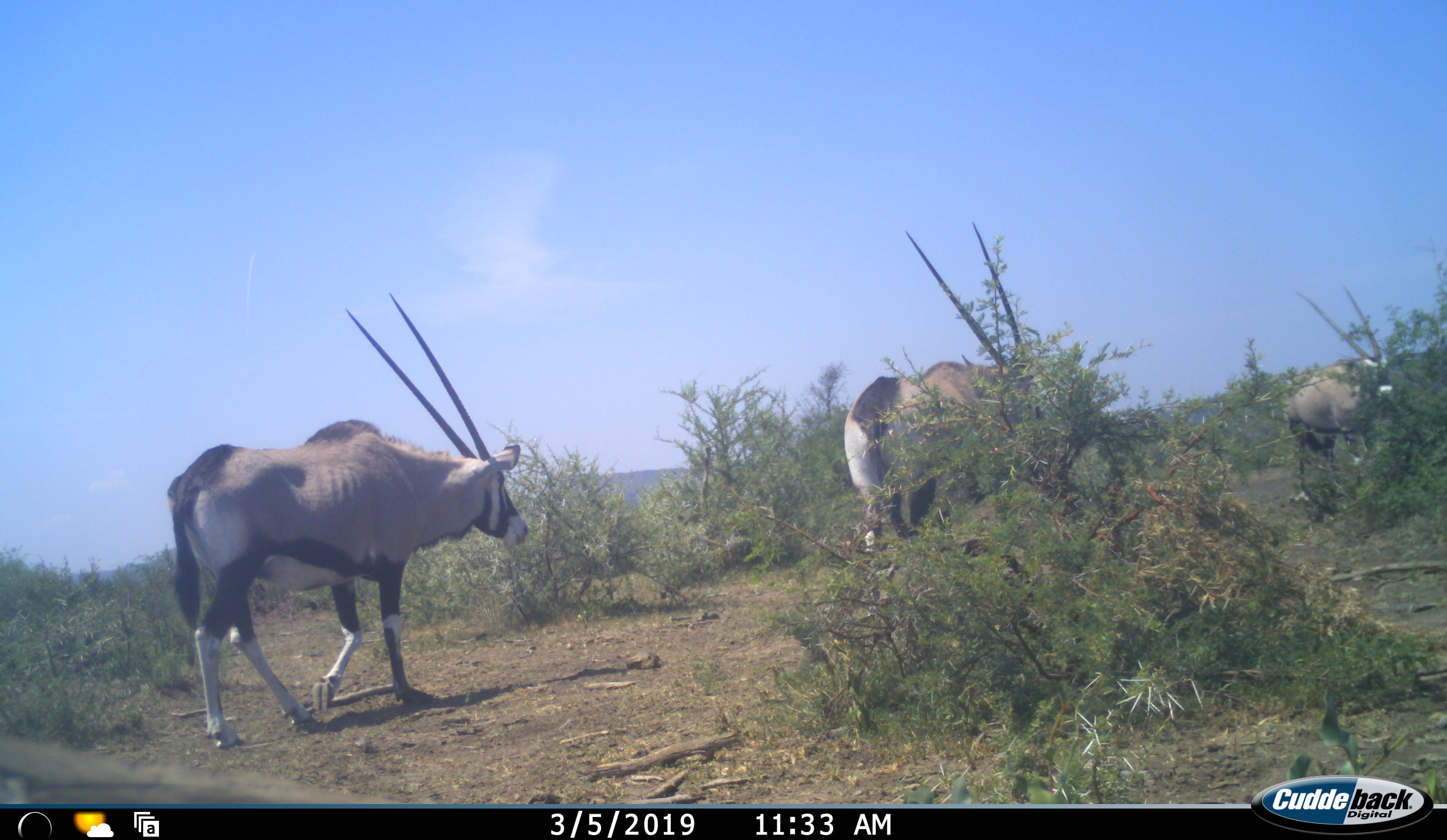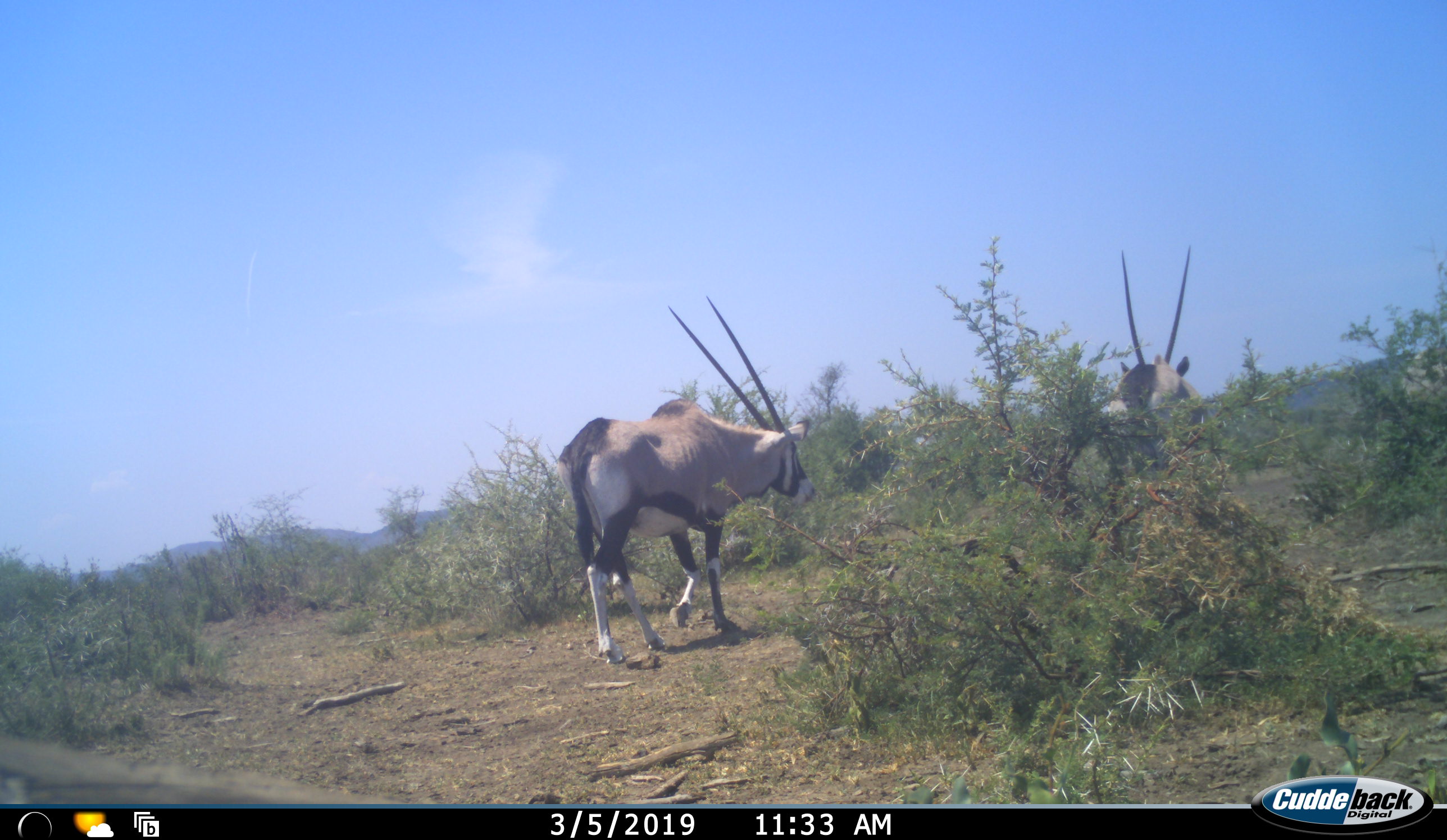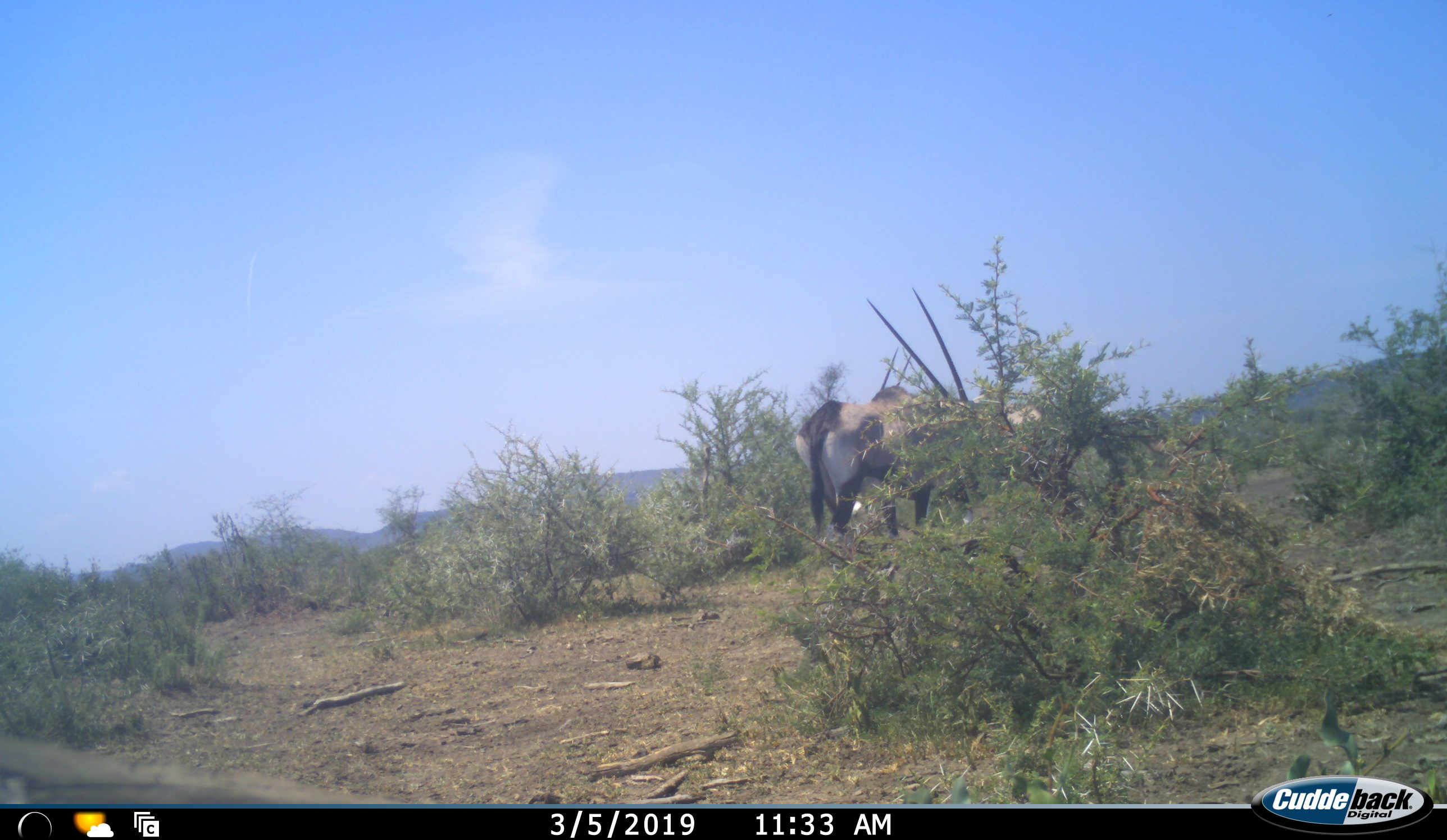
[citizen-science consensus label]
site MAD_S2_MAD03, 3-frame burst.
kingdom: Animalia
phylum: Chordata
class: Mammalia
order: Artiodactyla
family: Bovidae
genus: Oryx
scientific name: Oryx gazella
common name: gemsbok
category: oryx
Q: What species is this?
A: Oryx (gemsbok) (Oryx gazella).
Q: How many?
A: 3.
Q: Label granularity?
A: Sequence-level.